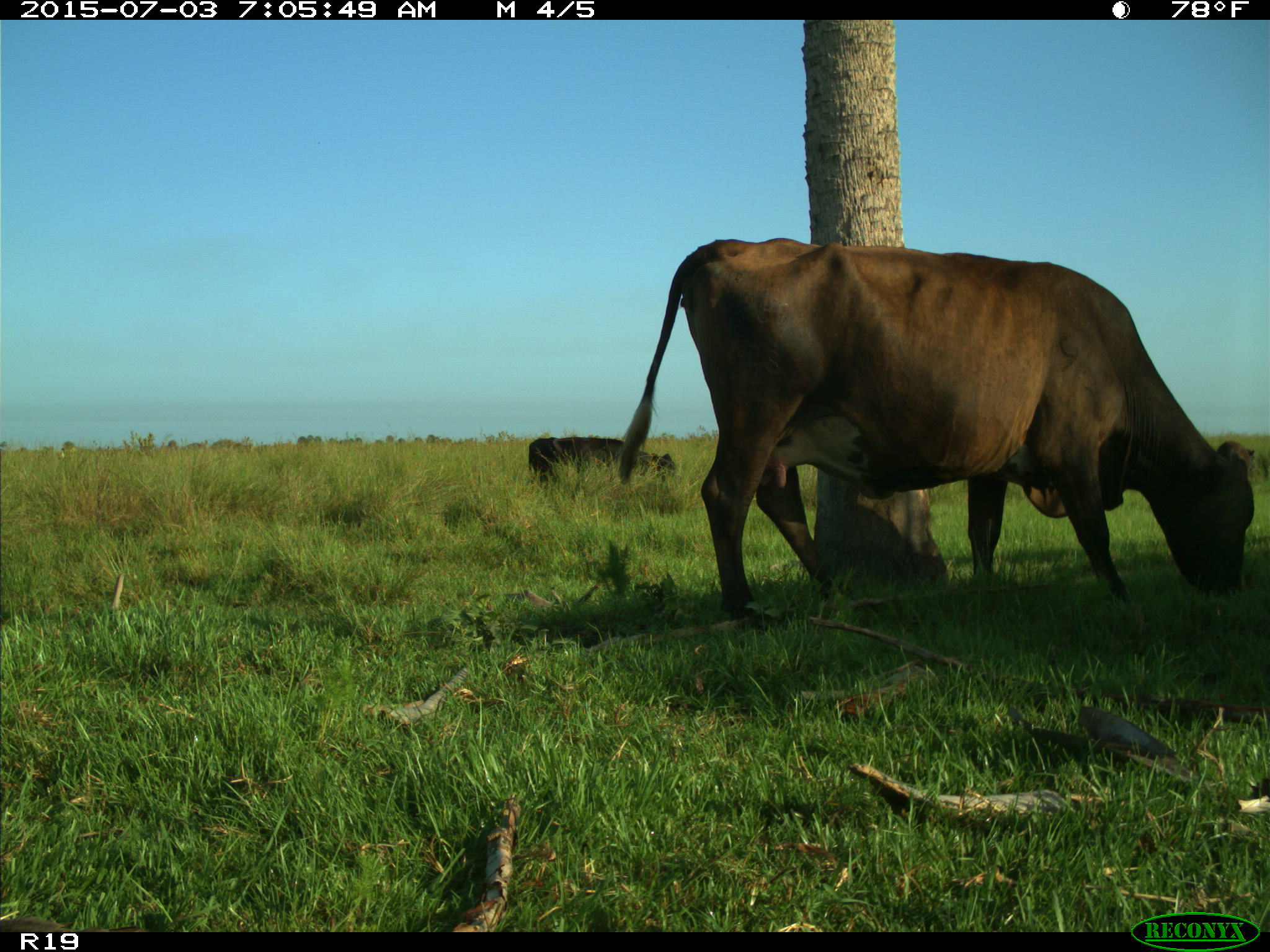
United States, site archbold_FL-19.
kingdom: Animalia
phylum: Chordata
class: Mammalia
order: Artiodactyla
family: Bovidae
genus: Bos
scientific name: Bos taurus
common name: domestic cow